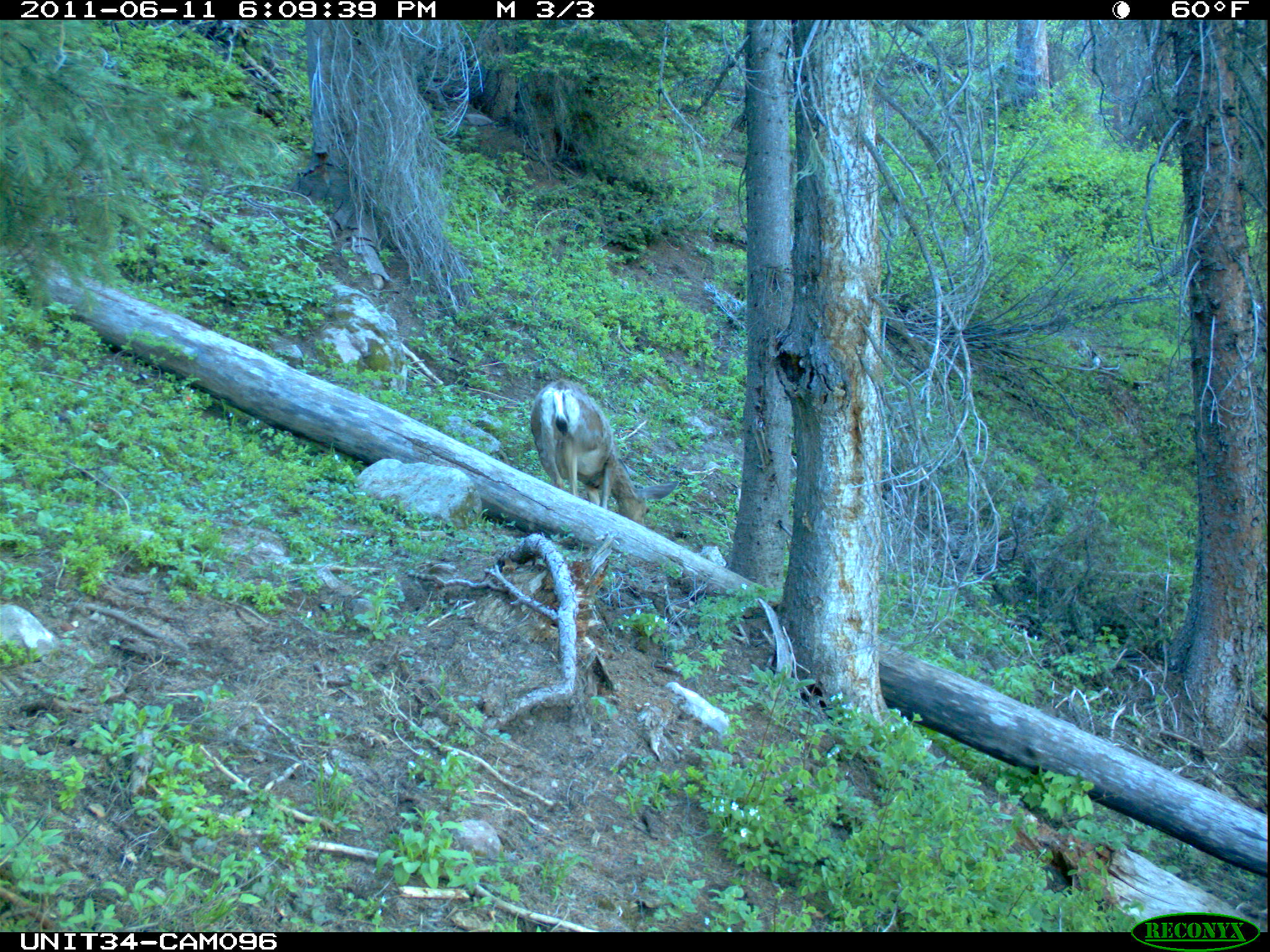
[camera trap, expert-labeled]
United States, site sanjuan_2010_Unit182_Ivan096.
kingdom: Animalia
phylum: Chordata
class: Mammalia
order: Artiodactyla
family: Cervidae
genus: Odocoileus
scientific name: Odocoileus hemionus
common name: mule deer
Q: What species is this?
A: Odocoileus hemionus (mule deer).